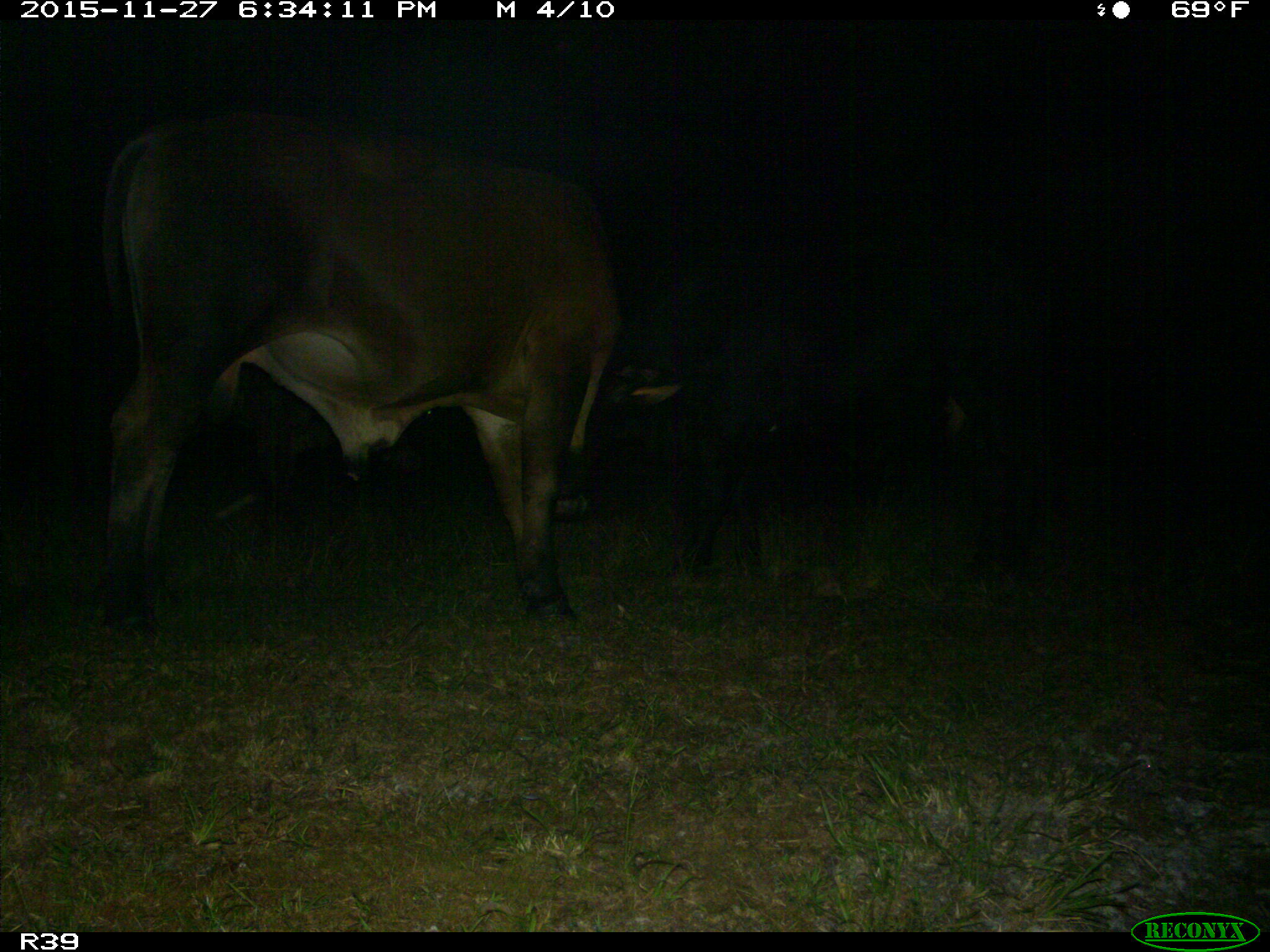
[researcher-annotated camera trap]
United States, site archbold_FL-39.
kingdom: Animalia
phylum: Chordata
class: Mammalia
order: Artiodactyla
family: Bovidae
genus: Bos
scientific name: Bos taurus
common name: domestic cow